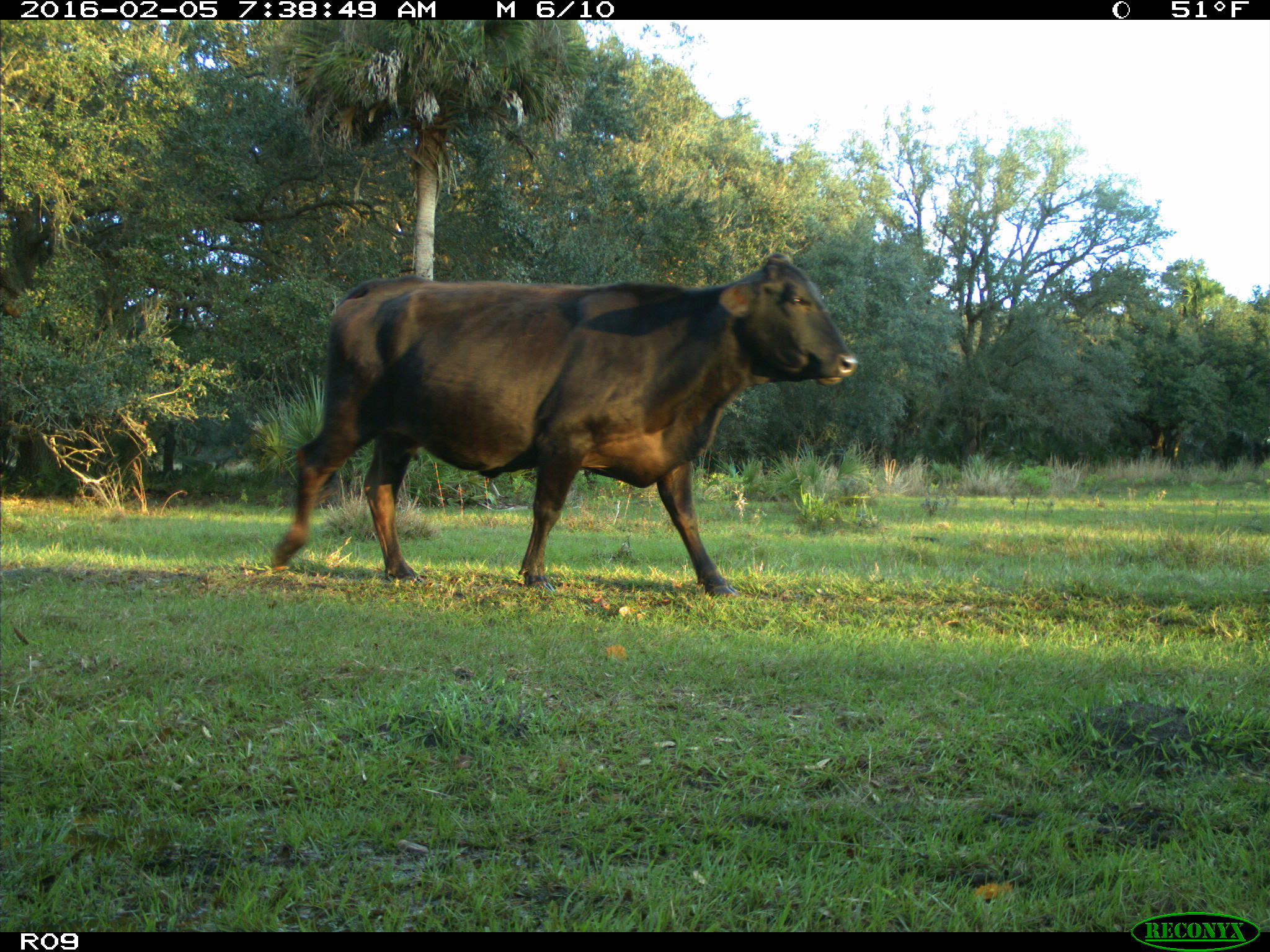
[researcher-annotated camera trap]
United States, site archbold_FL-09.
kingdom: Animalia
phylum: Chordata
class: Mammalia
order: Artiodactyla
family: Bovidae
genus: Bos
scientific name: Bos taurus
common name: domestic cow